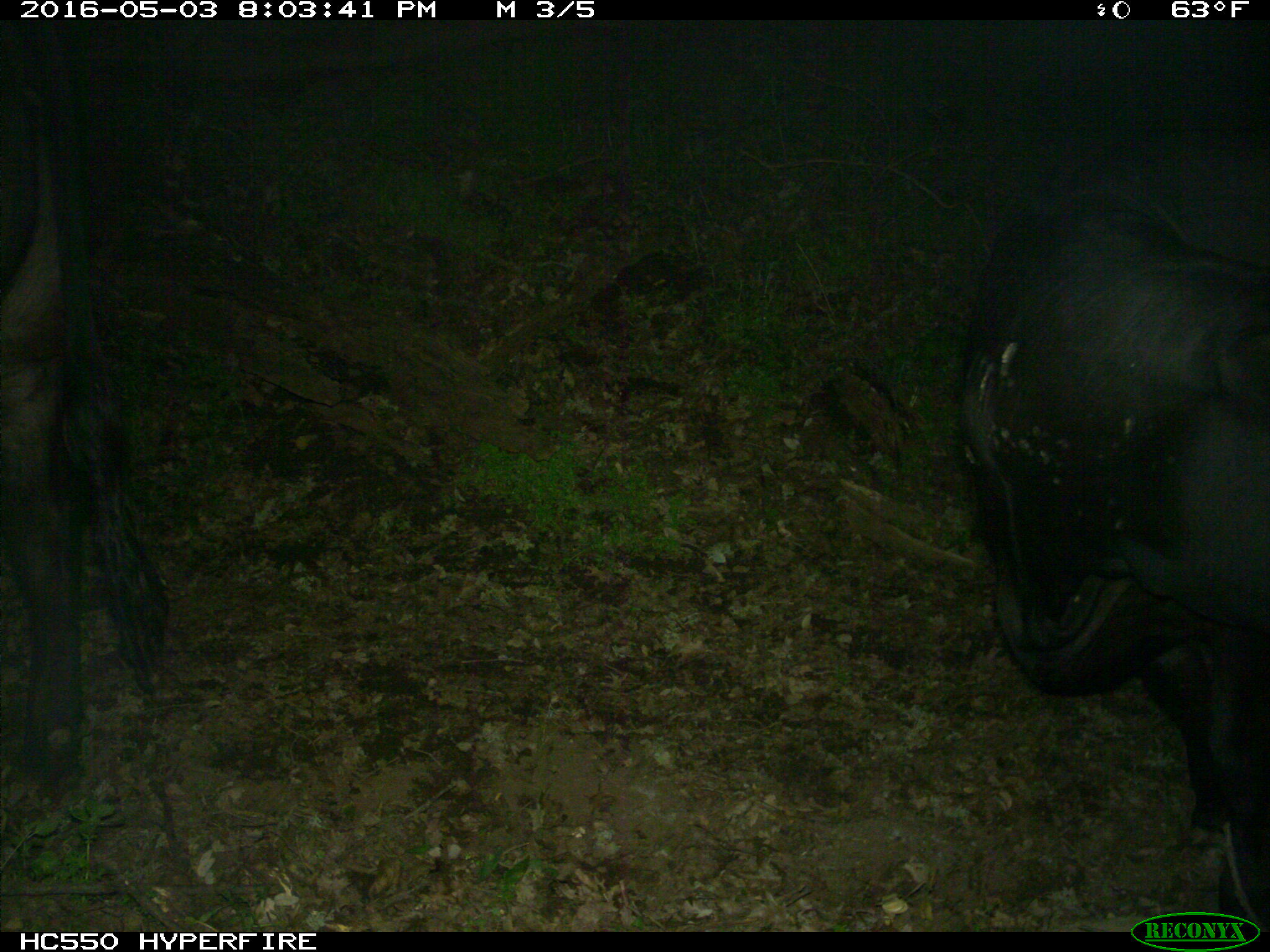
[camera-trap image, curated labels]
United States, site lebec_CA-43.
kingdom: Animalia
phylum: Chordata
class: Mammalia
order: Artiodactyla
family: Bovidae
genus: Bos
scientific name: Bos taurus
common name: domestic cow